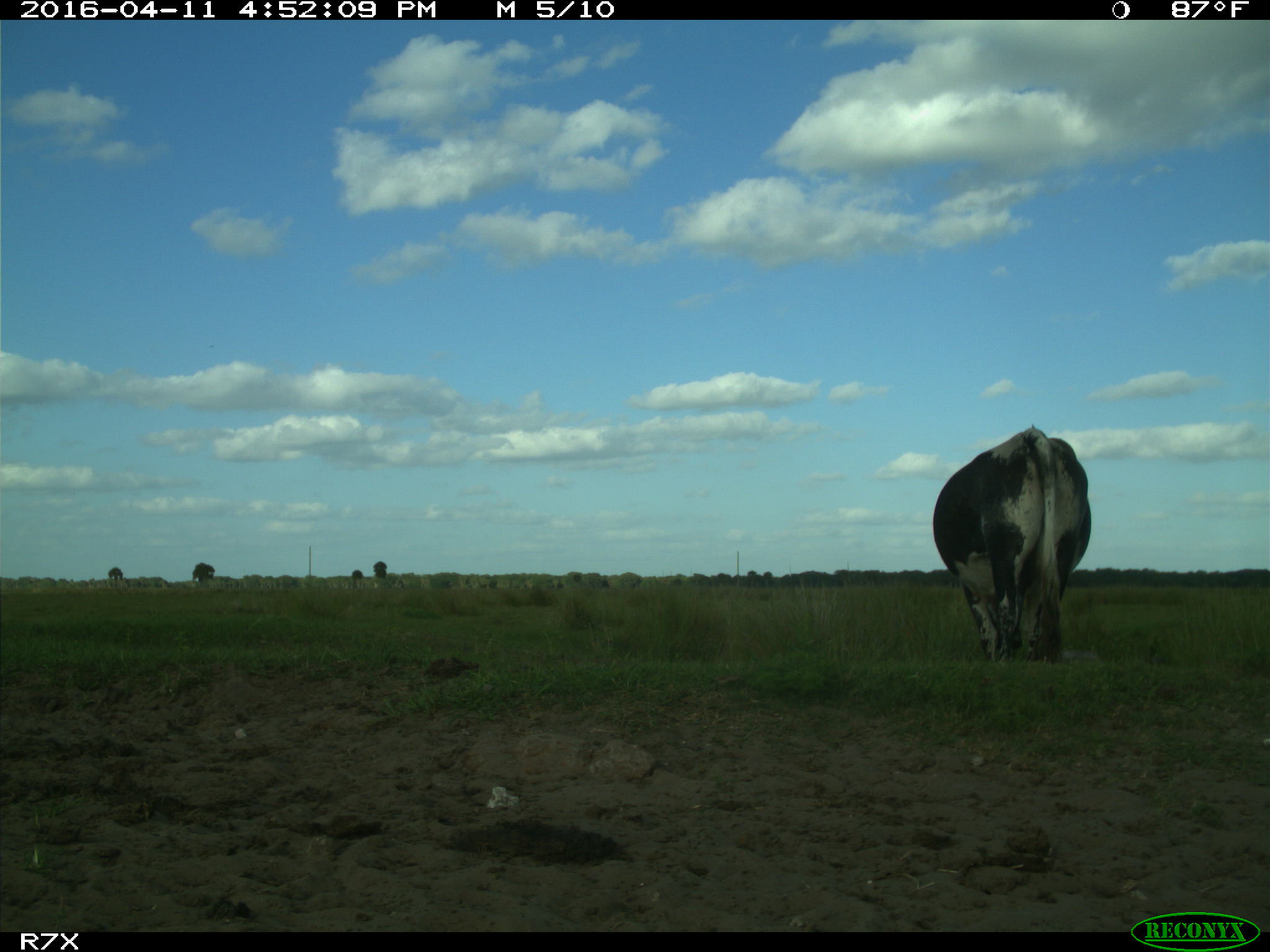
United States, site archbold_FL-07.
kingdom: Animalia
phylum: Chordata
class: Mammalia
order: Artiodactyla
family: Bovidae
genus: Bos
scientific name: Bos taurus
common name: domestic cow